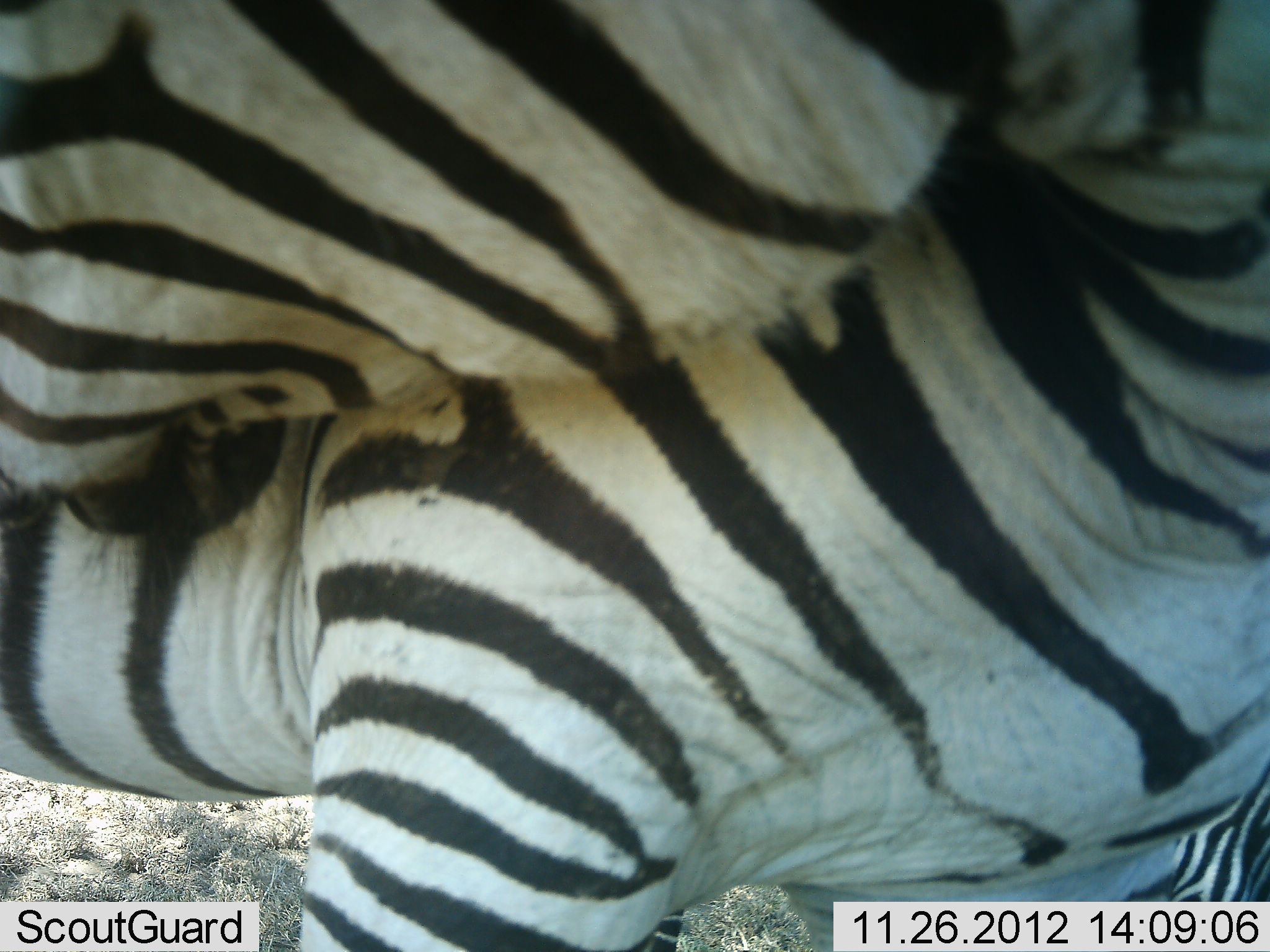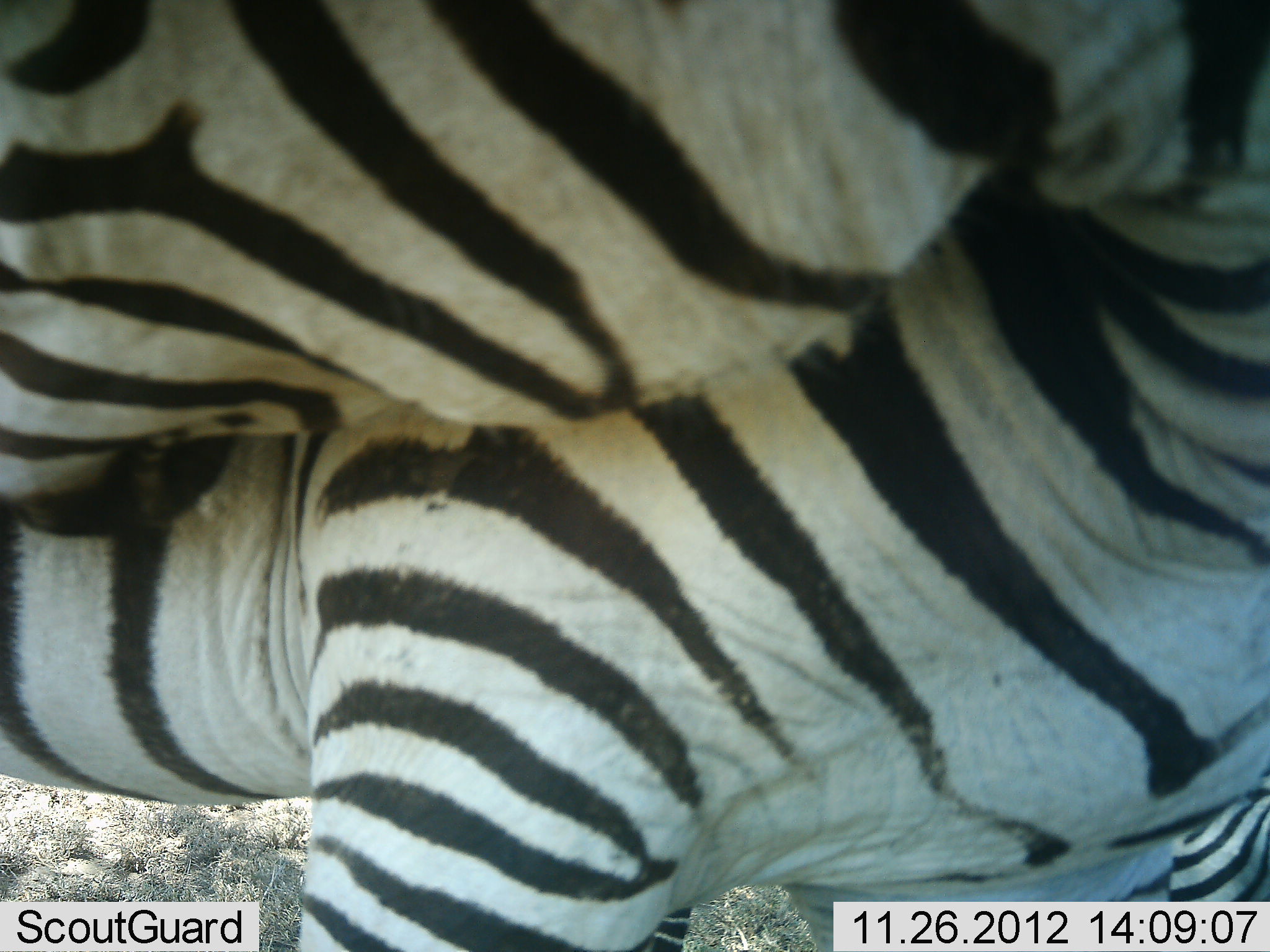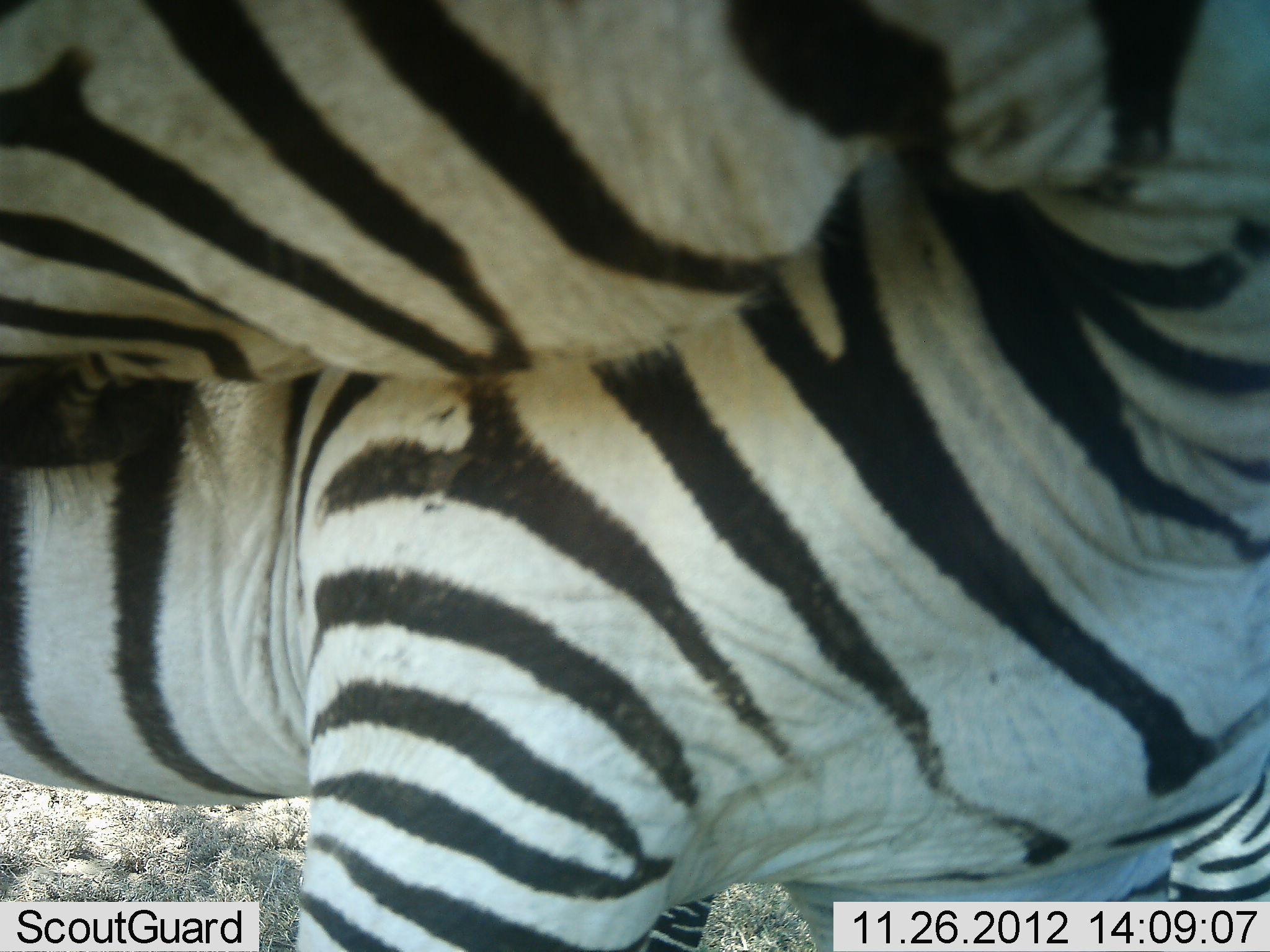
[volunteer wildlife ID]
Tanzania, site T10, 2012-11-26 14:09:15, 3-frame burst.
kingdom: Animalia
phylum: Chordata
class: Mammalia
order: Perissodactyla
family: Equidae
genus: Equus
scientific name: Equus quagga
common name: plains zebra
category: zebra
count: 2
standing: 80%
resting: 0%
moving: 10%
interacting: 20%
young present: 10%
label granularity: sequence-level